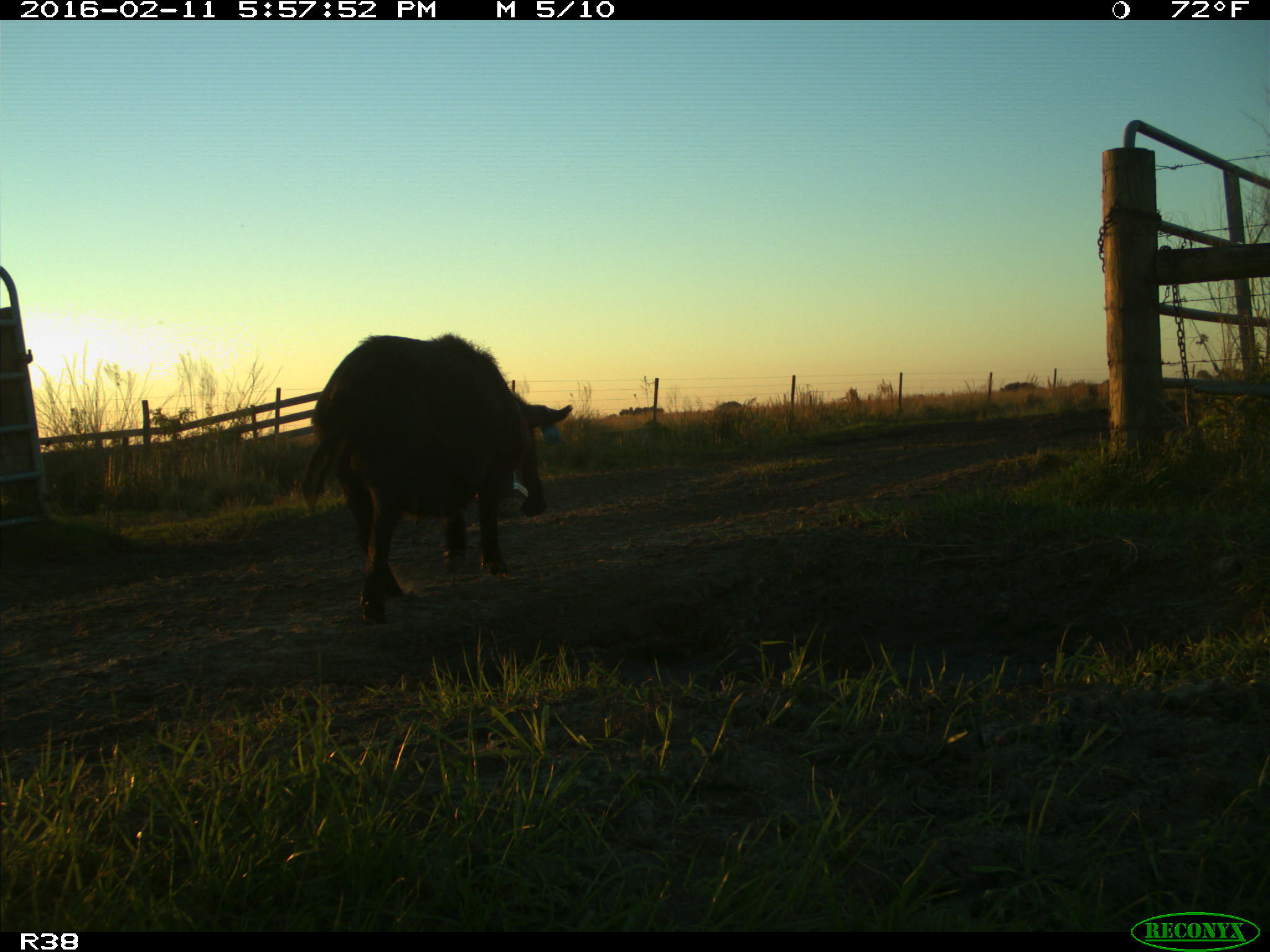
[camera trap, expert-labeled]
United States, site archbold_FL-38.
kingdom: Animalia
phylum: Chordata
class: Mammalia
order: Artiodactyla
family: Suidae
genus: Sus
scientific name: Sus scrofa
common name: wild boar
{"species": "Sus scrofa (wild boar)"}